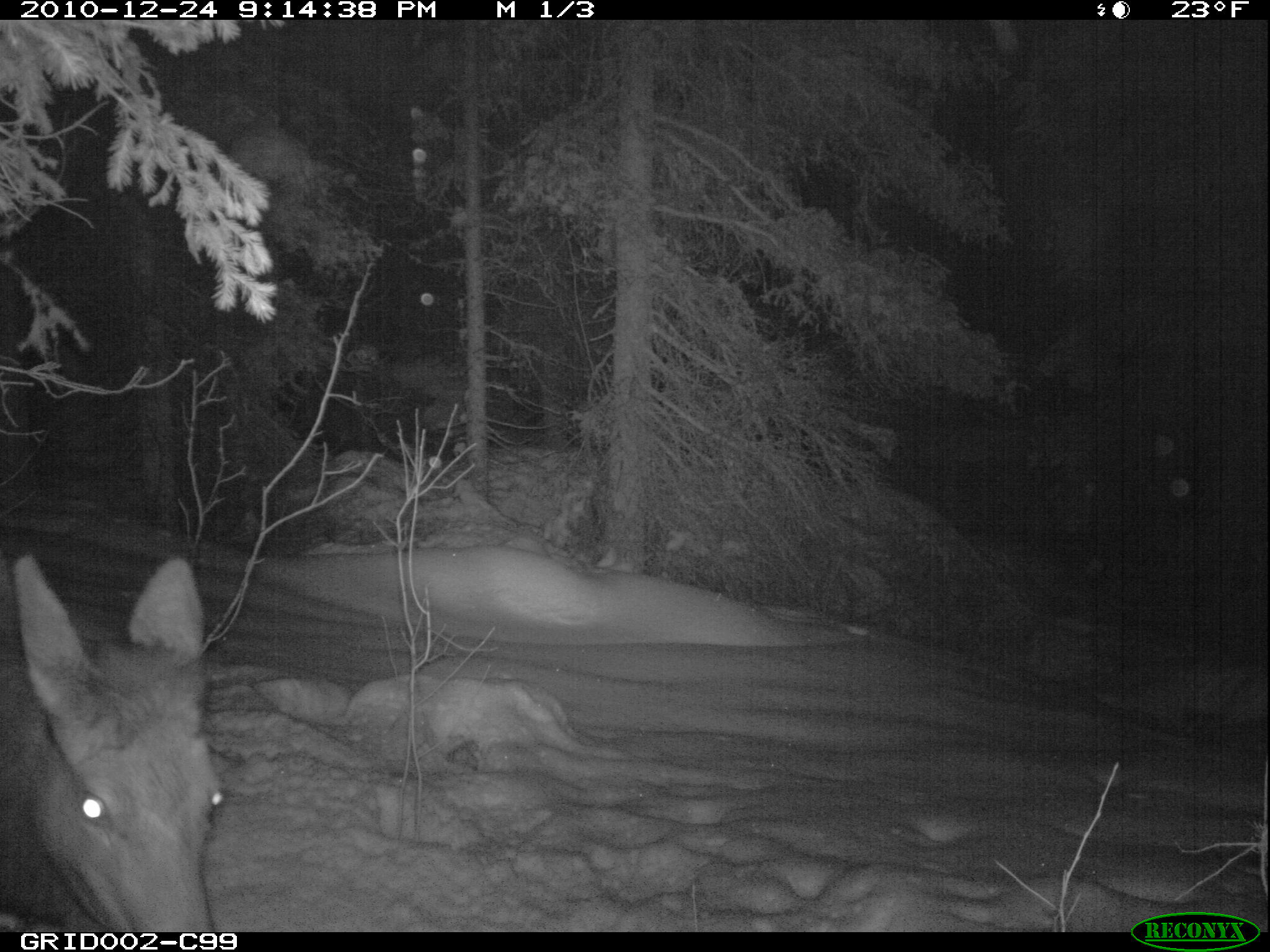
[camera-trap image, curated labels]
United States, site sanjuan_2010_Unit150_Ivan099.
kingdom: Animalia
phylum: Chordata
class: Mammalia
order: Artiodactyla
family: Cervidae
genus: Cervus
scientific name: Cervus elaphus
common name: red deer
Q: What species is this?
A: Cervus elaphus (red deer).